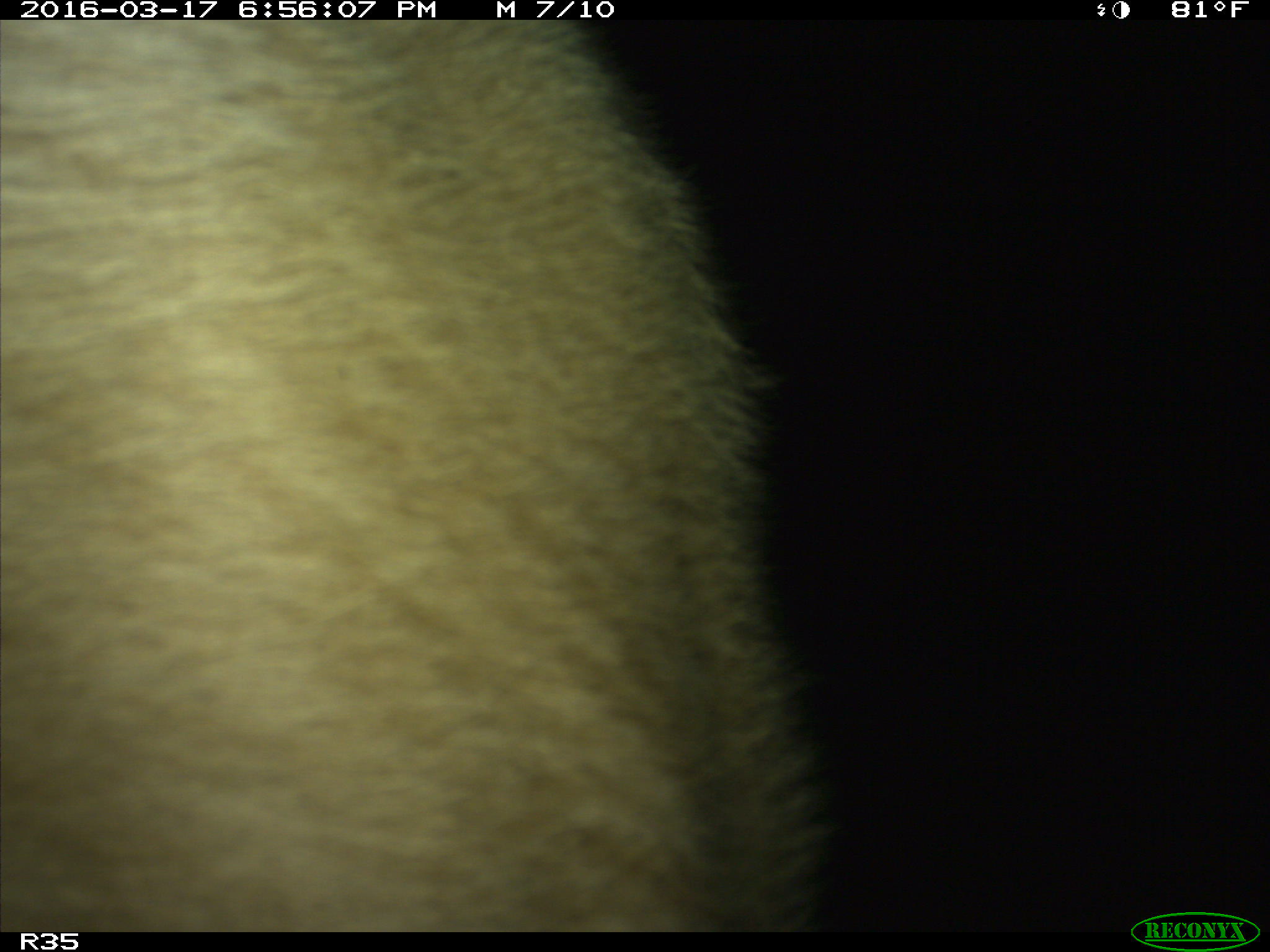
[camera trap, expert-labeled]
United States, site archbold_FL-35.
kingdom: Animalia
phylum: Chordata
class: Mammalia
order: Artiodactyla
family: Bovidae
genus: Bos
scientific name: Bos taurus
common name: domestic cow